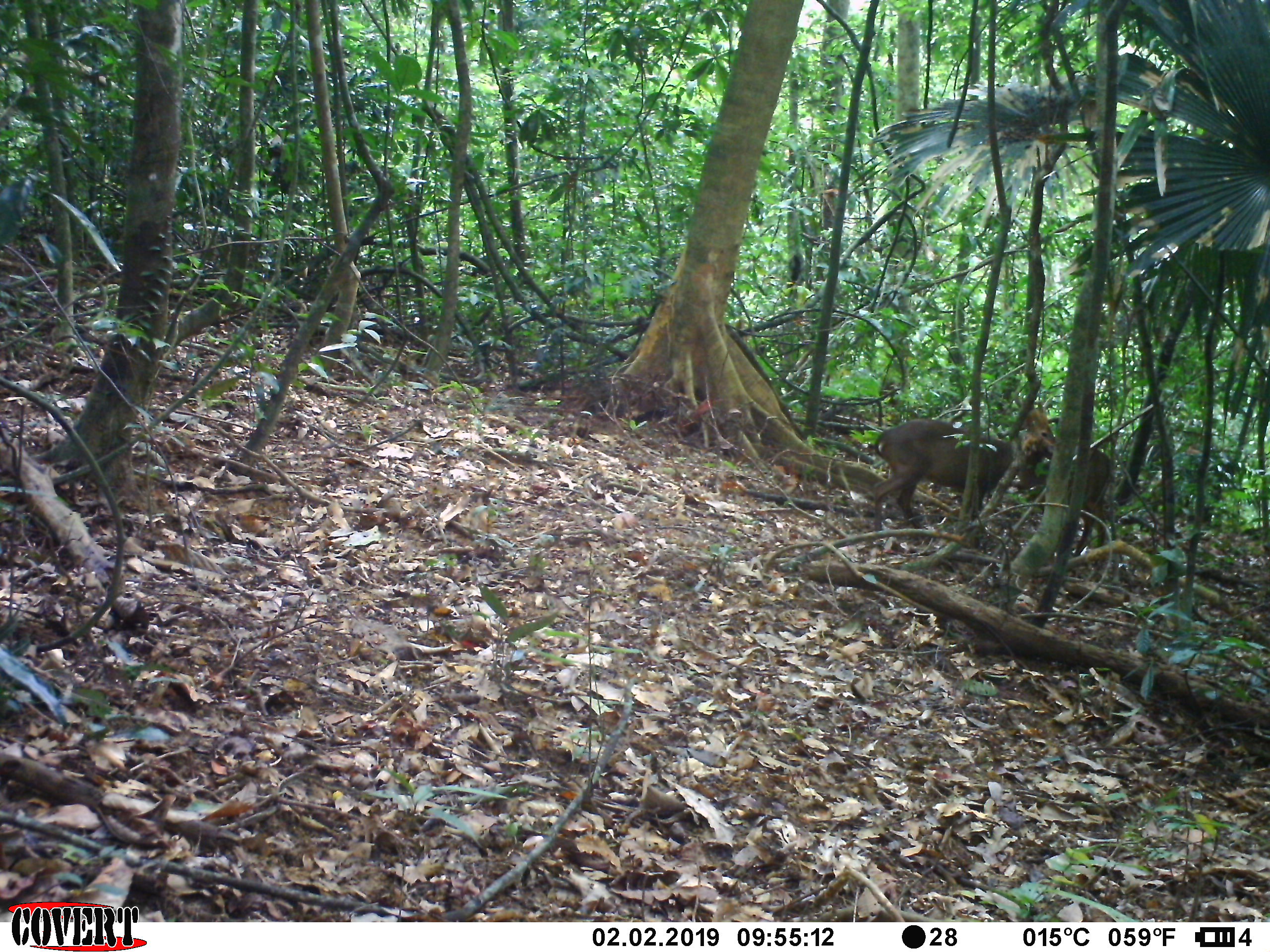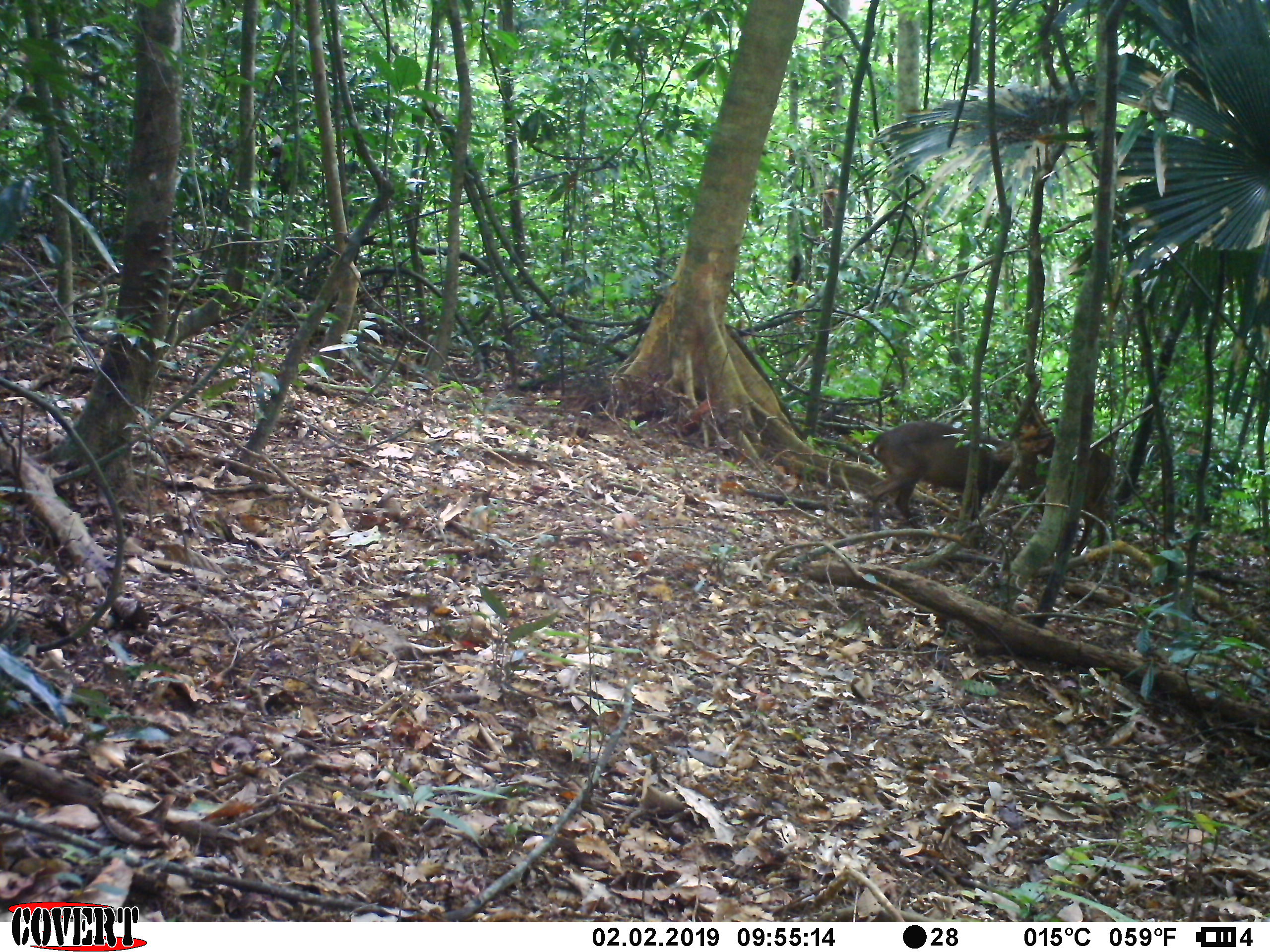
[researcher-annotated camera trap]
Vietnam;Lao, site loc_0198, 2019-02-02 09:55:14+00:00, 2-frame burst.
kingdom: Animalia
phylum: Chordata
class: Mammalia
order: Artiodactyla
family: Cervidae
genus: Muntiacus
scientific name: Muntiacus vuquangensis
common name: large-antlered muntjac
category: large antlered muntjac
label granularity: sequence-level